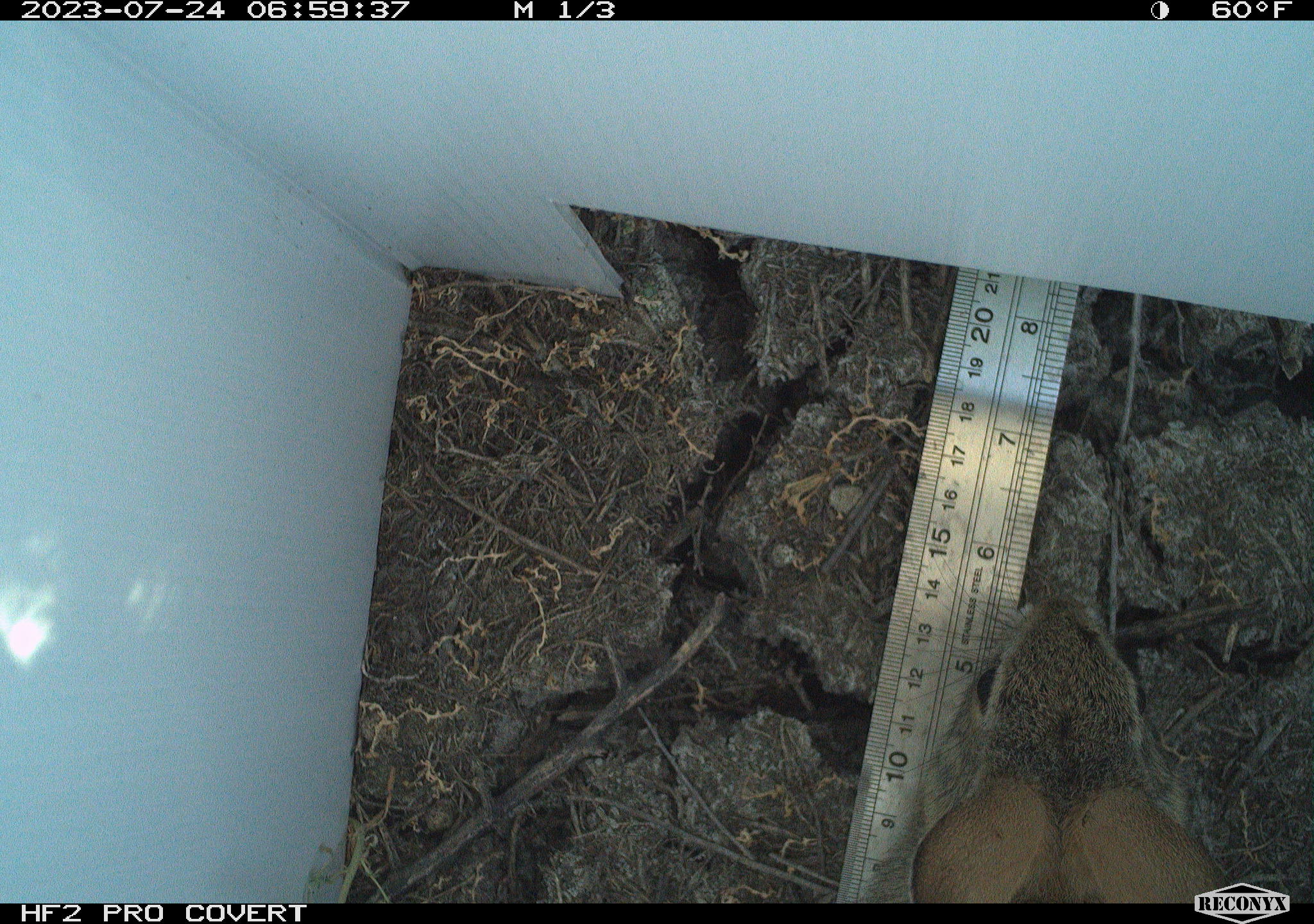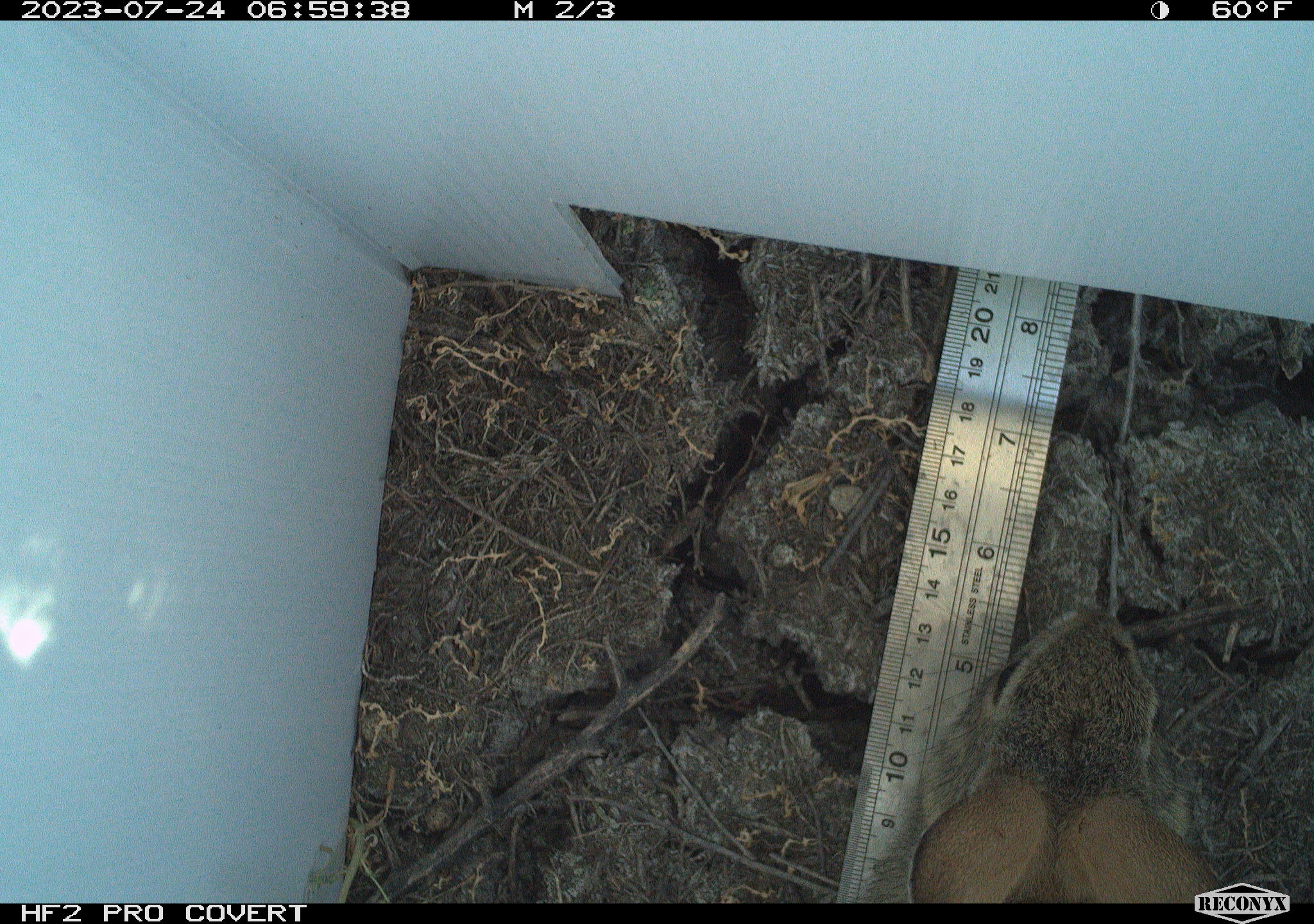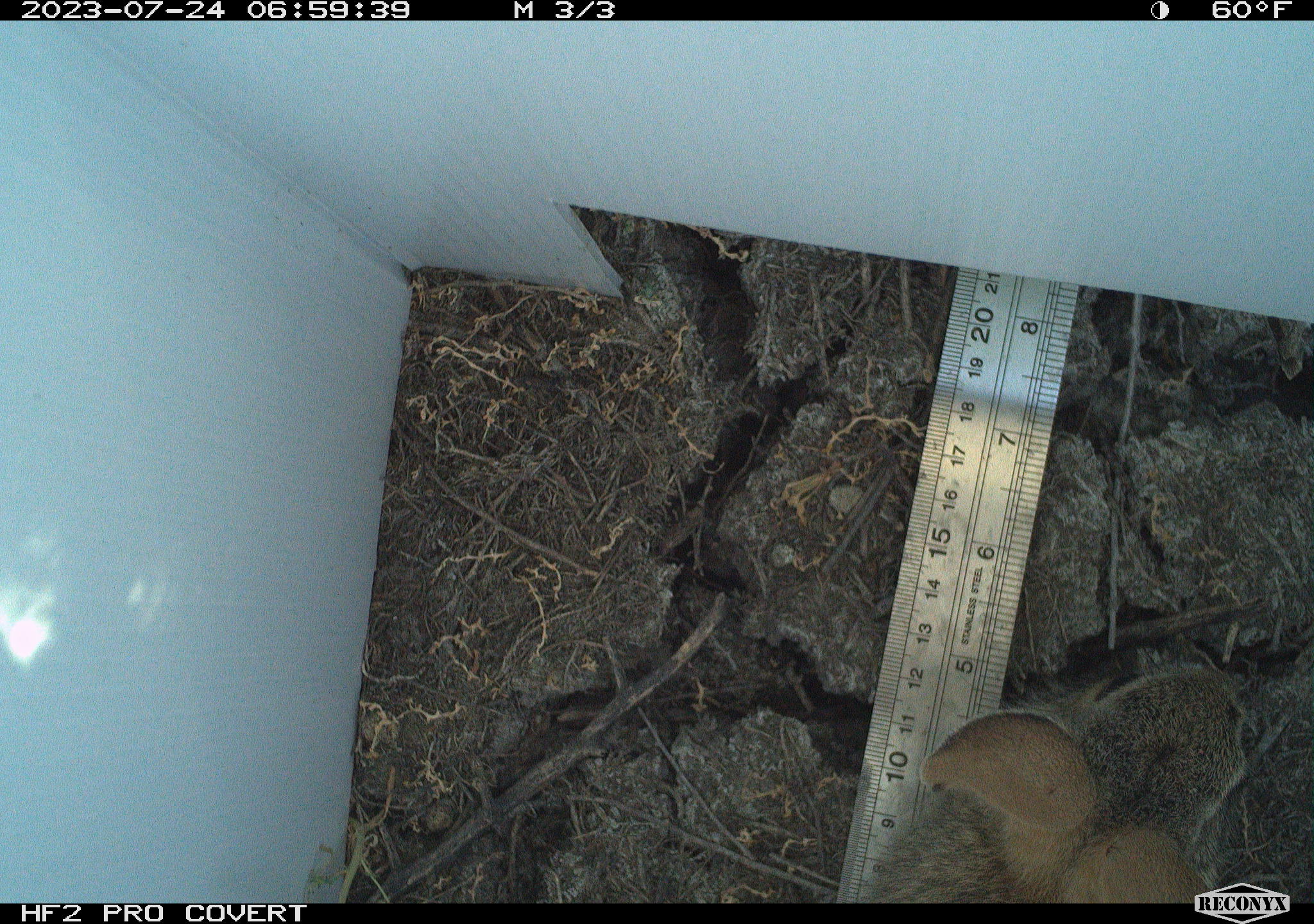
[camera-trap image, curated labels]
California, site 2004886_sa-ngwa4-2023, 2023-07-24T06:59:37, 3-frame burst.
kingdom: Animalia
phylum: Chordata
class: Mammalia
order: Lagomorpha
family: Leporidae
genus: Sylvilagus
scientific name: Sylvilagus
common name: cottontail rabbits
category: sylvilagus species